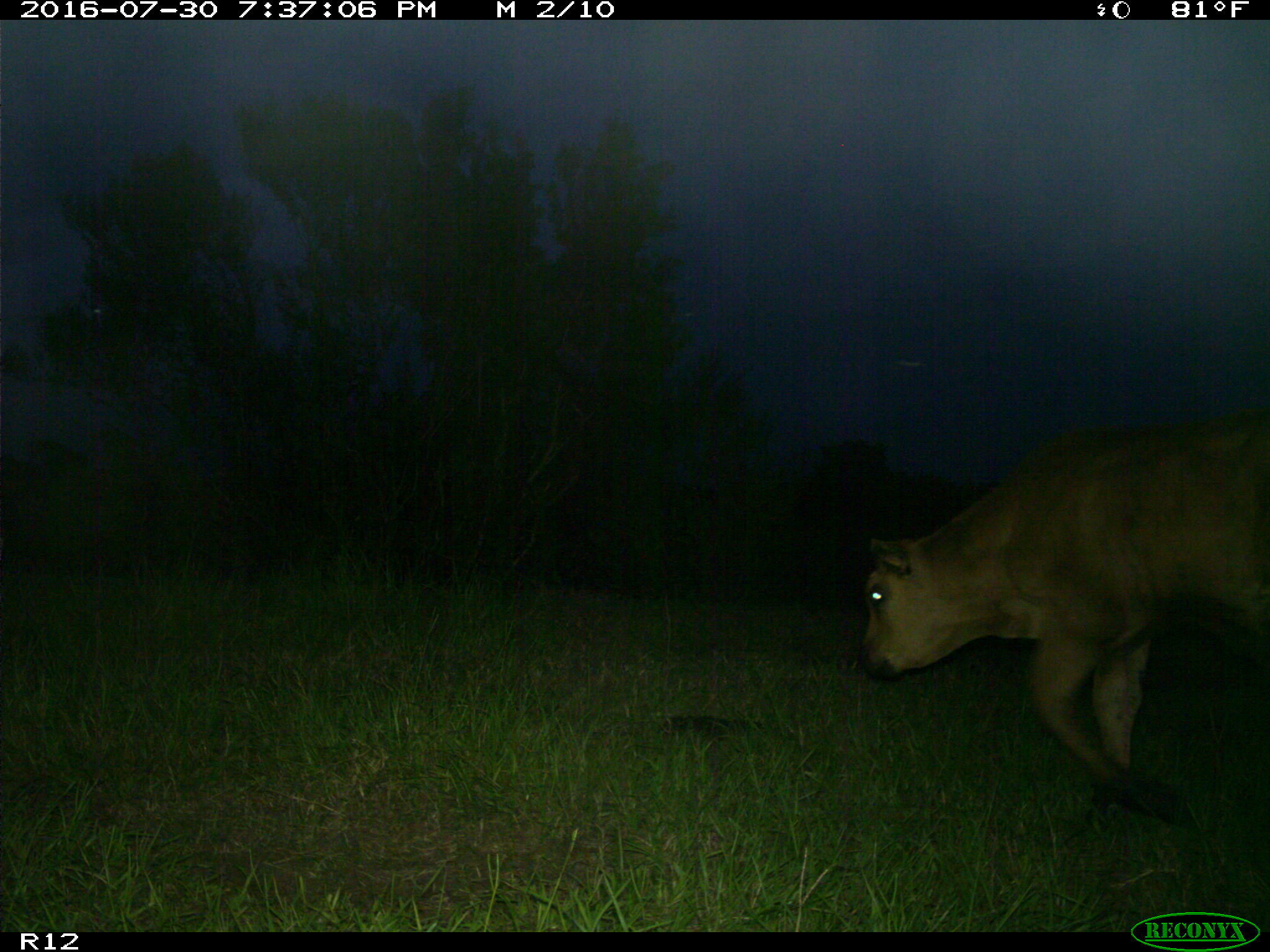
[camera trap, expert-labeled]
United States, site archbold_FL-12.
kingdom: Animalia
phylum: Chordata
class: Mammalia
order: Artiodactyla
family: Bovidae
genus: Bos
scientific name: Bos taurus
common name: domestic cow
Bos taurus (domestic cow).